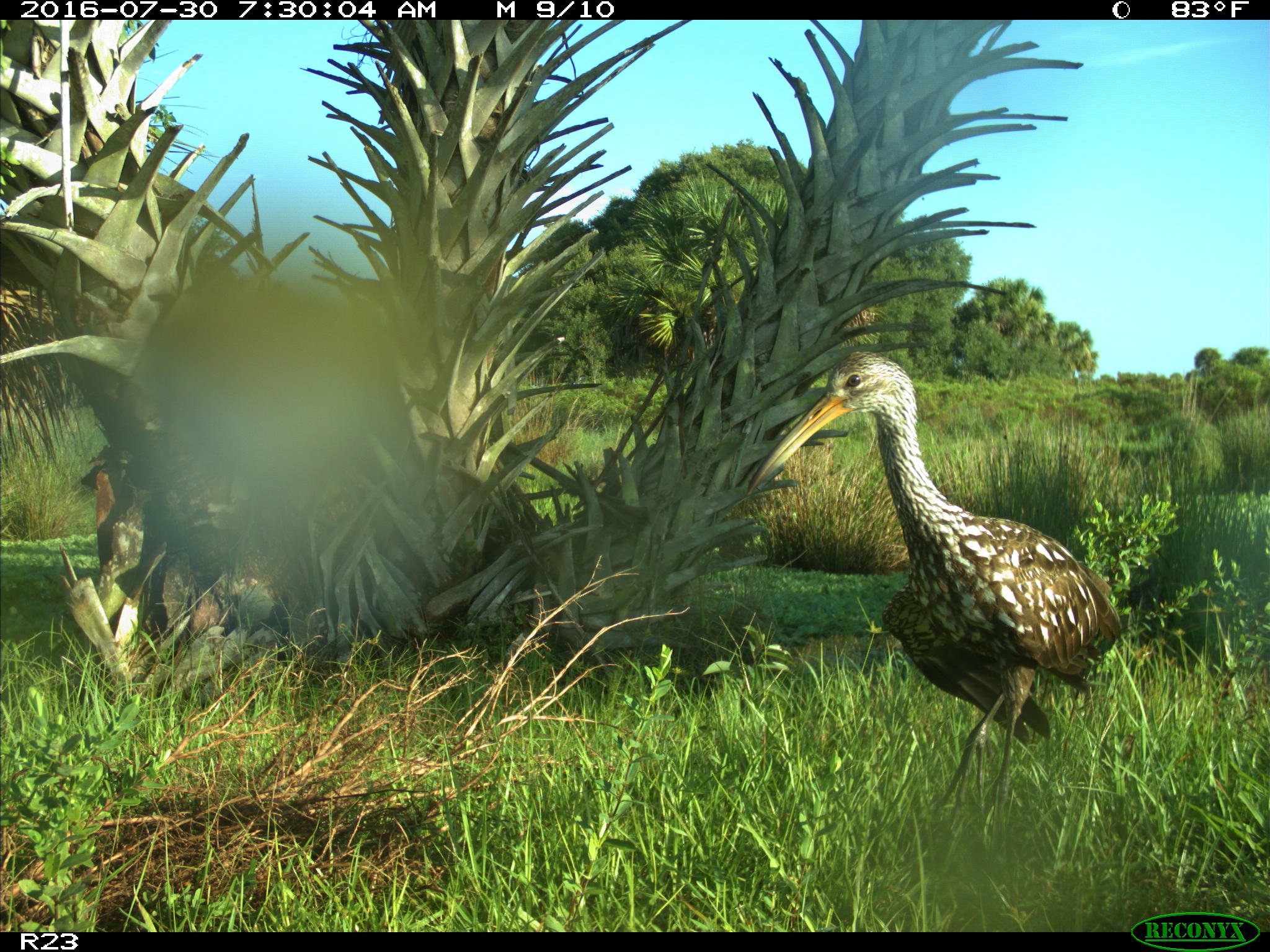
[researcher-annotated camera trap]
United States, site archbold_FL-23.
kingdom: Animalia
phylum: Chordata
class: Aves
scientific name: Aves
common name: birds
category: unidentified bird